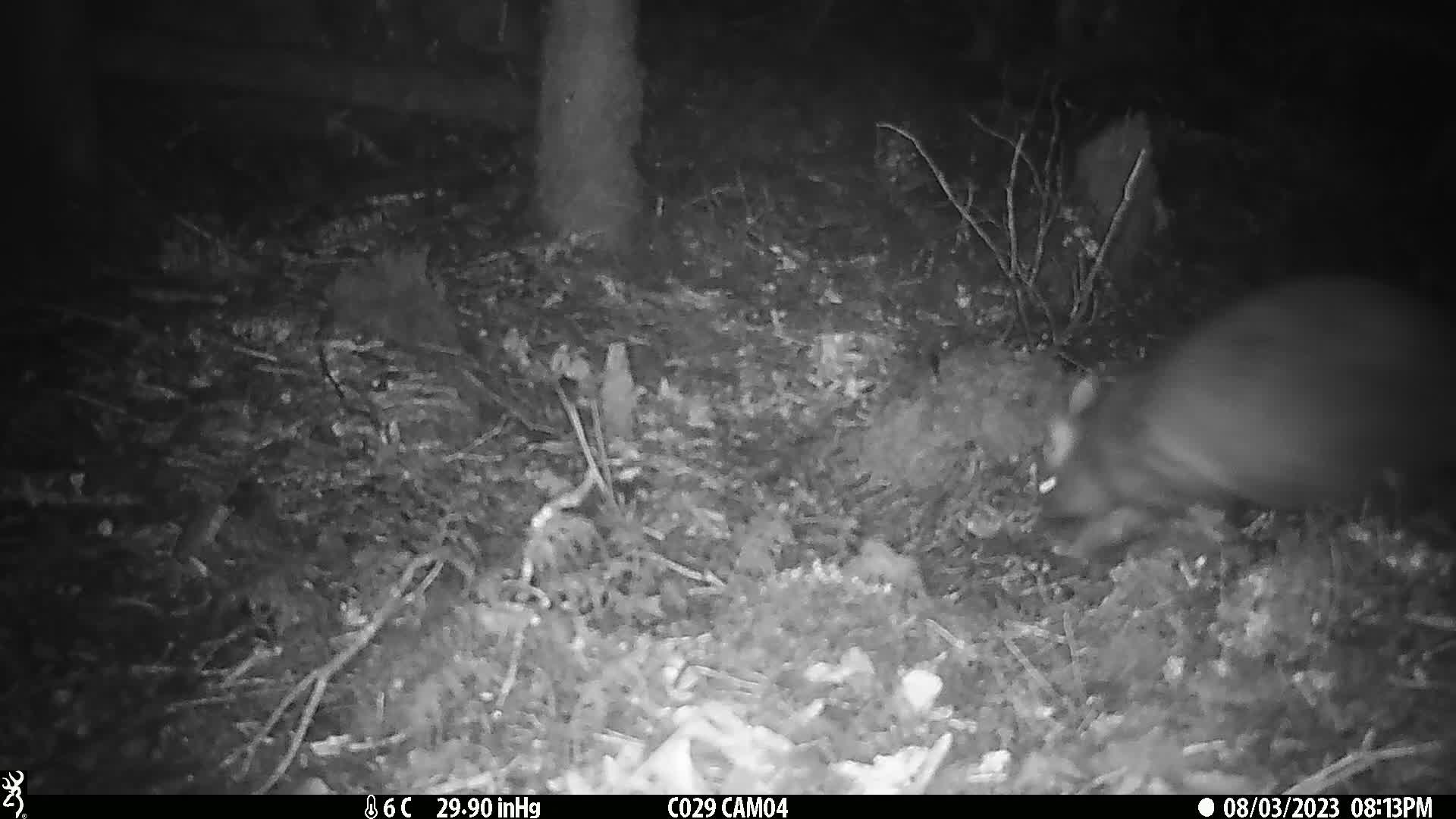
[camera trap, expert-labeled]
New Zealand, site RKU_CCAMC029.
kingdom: Animalia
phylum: Chordata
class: Mammalia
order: Diprotodontia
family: Phalangeridae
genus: Trichosurus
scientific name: Trichosurus vulpecula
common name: common brushtail possum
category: possum